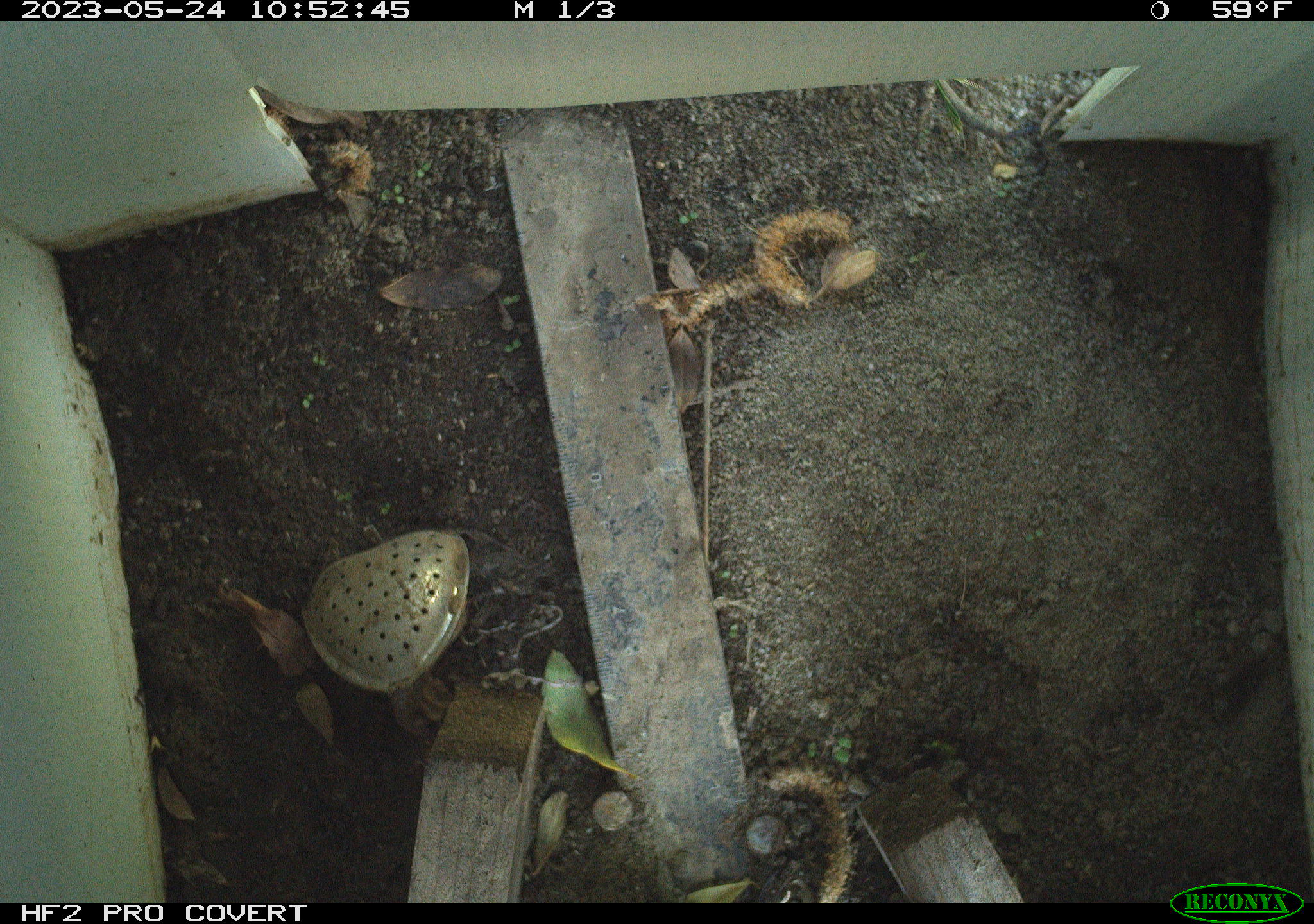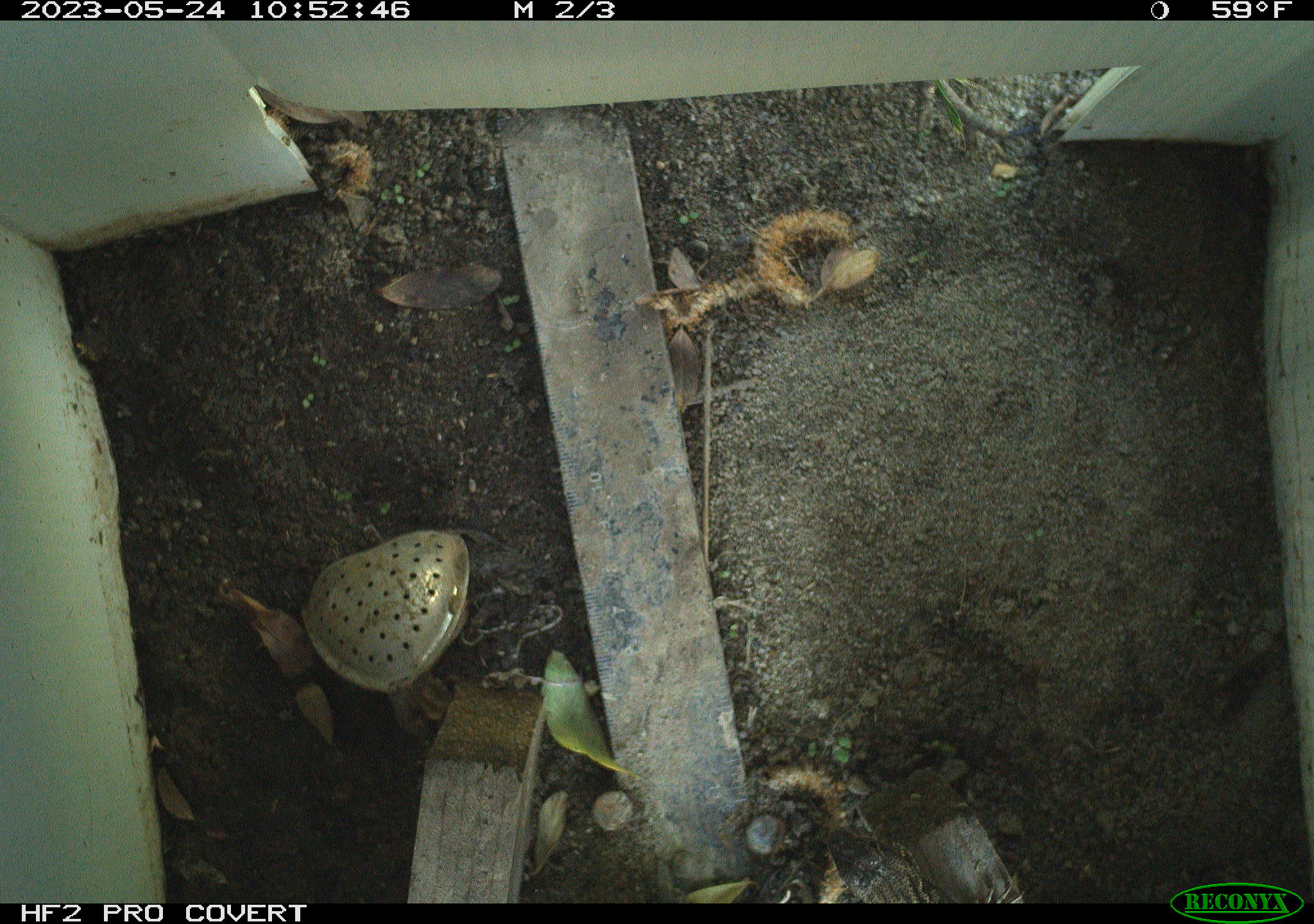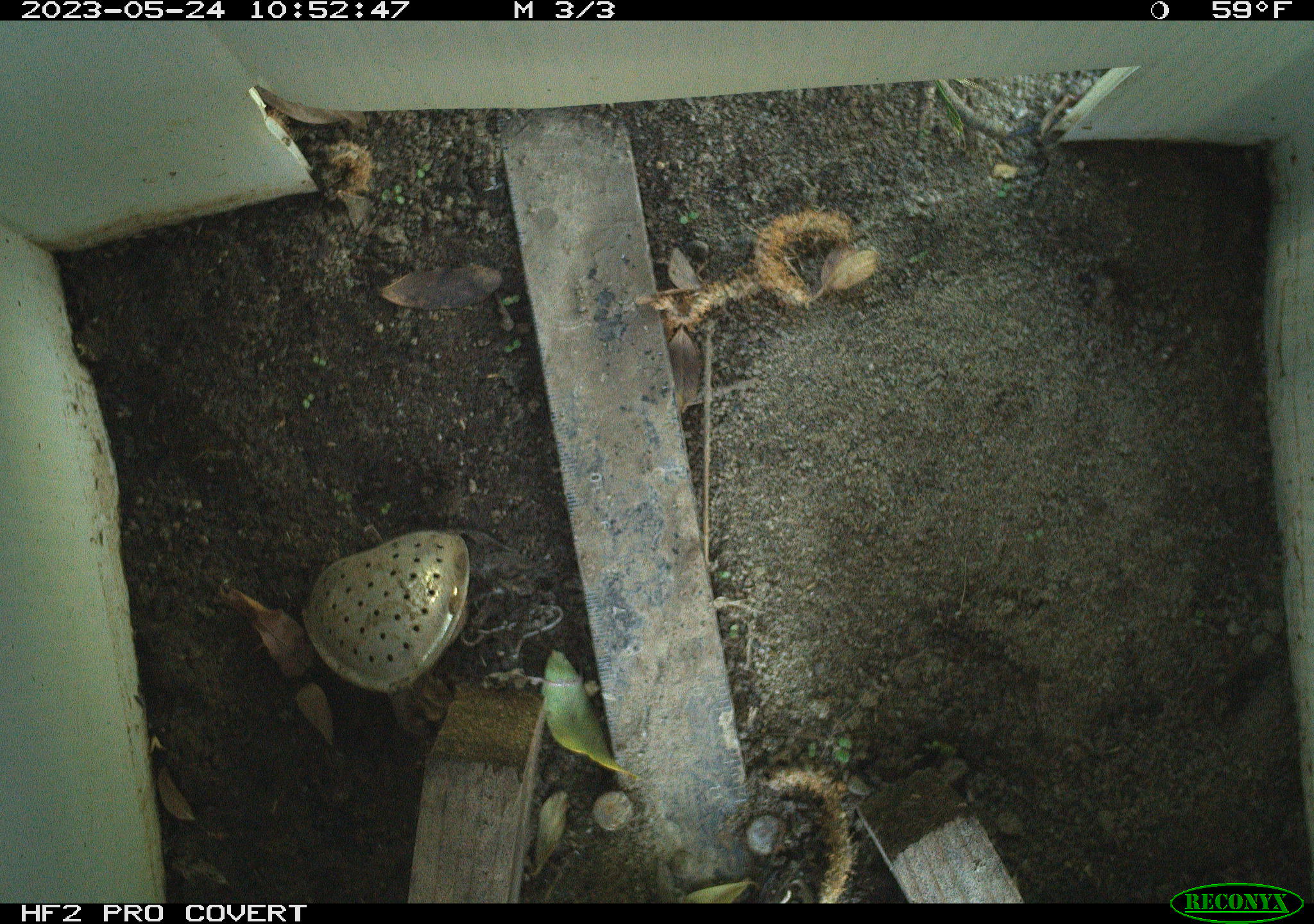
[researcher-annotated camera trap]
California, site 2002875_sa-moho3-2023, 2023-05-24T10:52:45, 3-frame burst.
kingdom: Animalia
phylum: Chordata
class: Reptilia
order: Squamata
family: Phrynosomatidae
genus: Sceloporus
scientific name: Sceloporus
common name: spiny lizards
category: sceloporus species